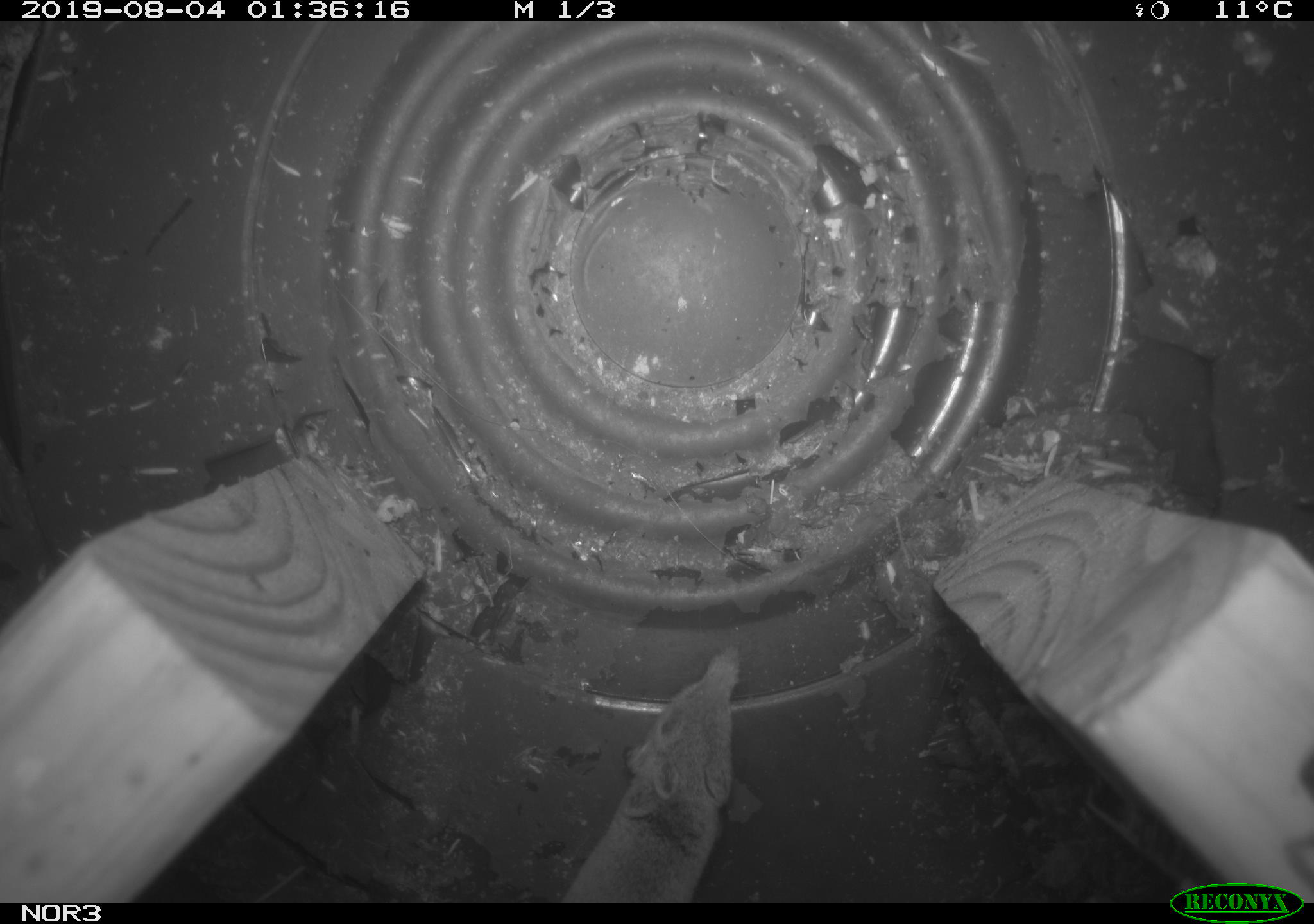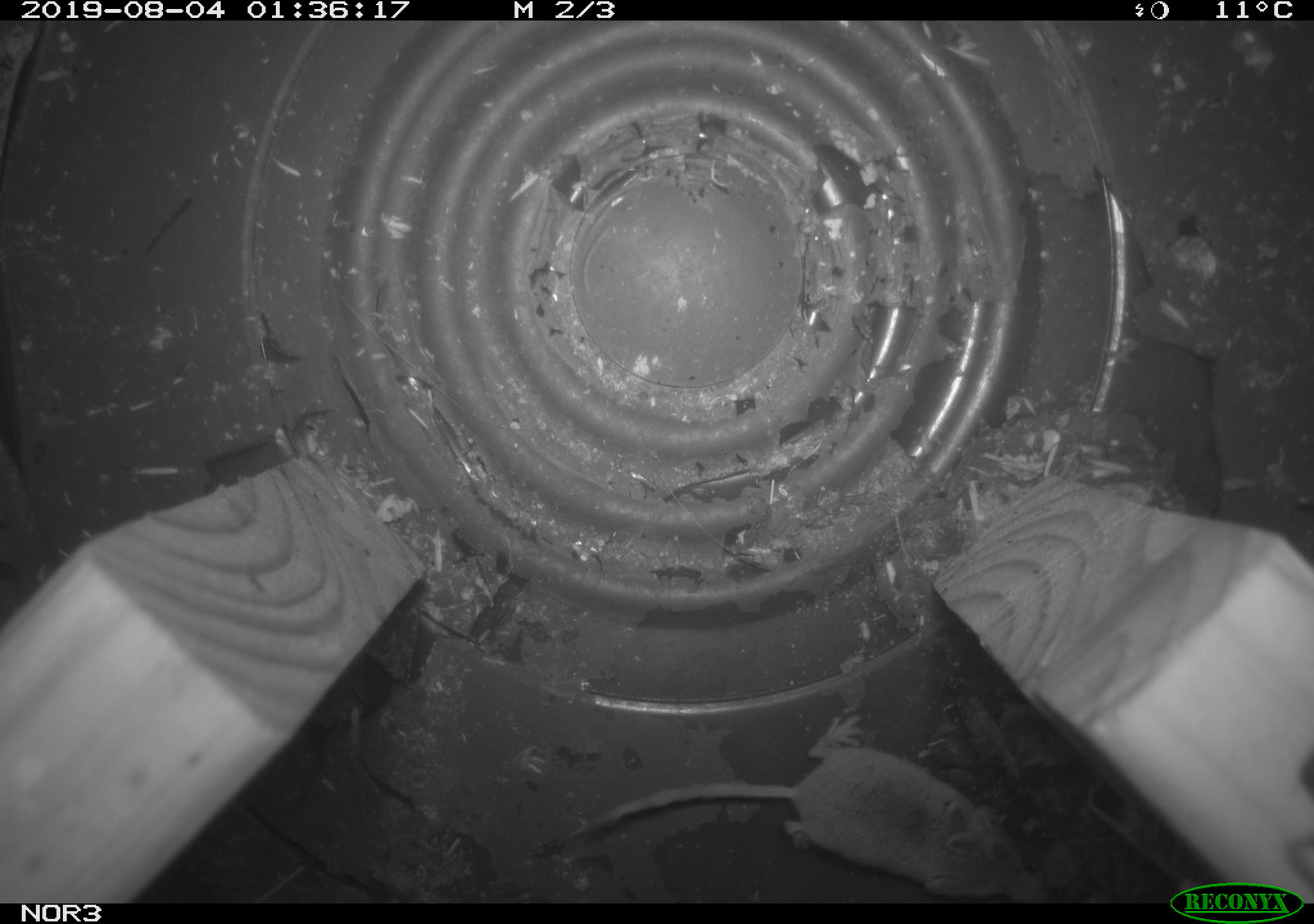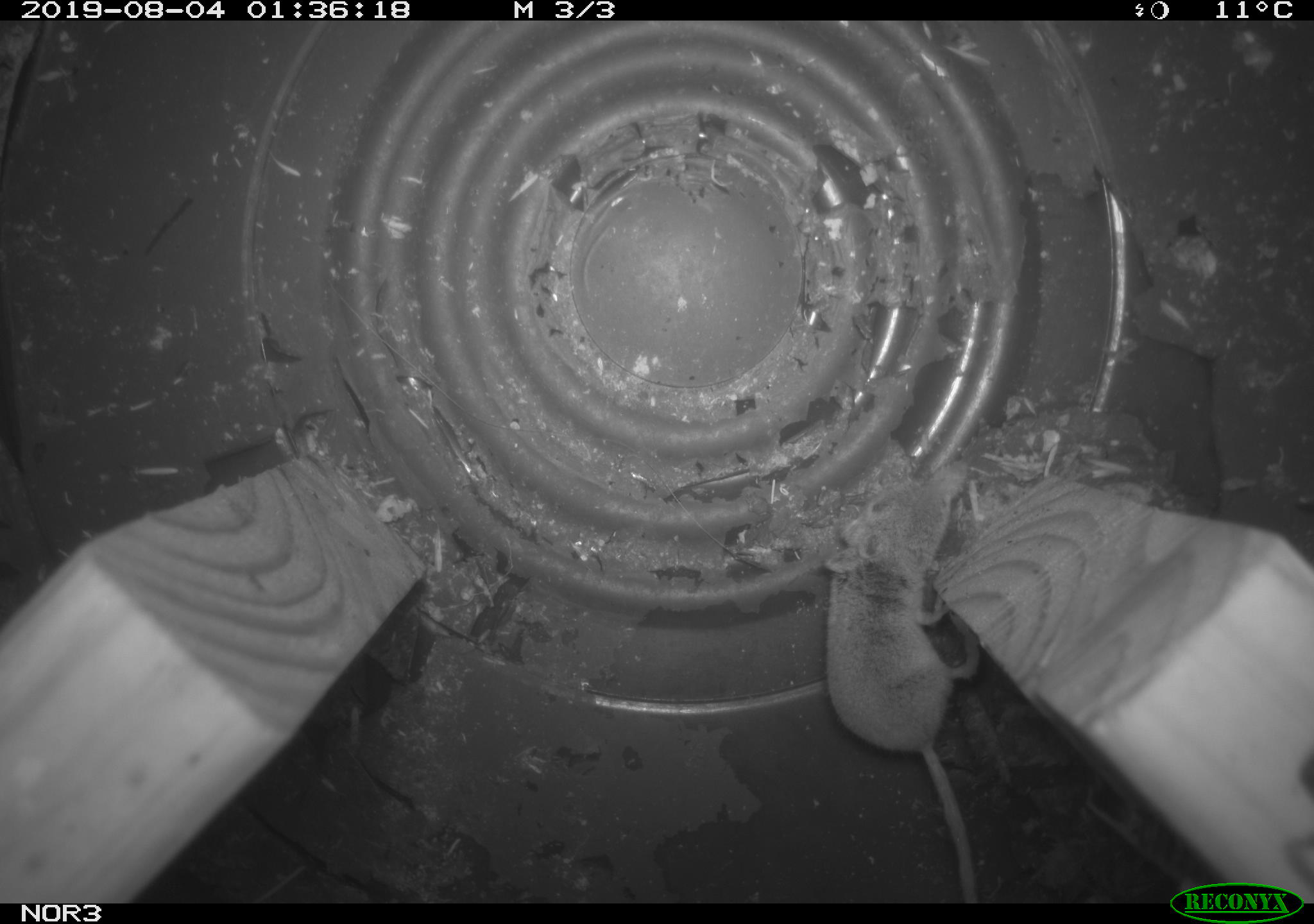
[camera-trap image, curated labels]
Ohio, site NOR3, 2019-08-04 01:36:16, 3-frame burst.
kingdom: Animalia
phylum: Chordata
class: Mammalia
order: Eulipotyphla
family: Soricidae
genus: Sorex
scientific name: Sorex cinereus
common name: masked shrew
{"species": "masked shrew (Sorex cinereus)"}